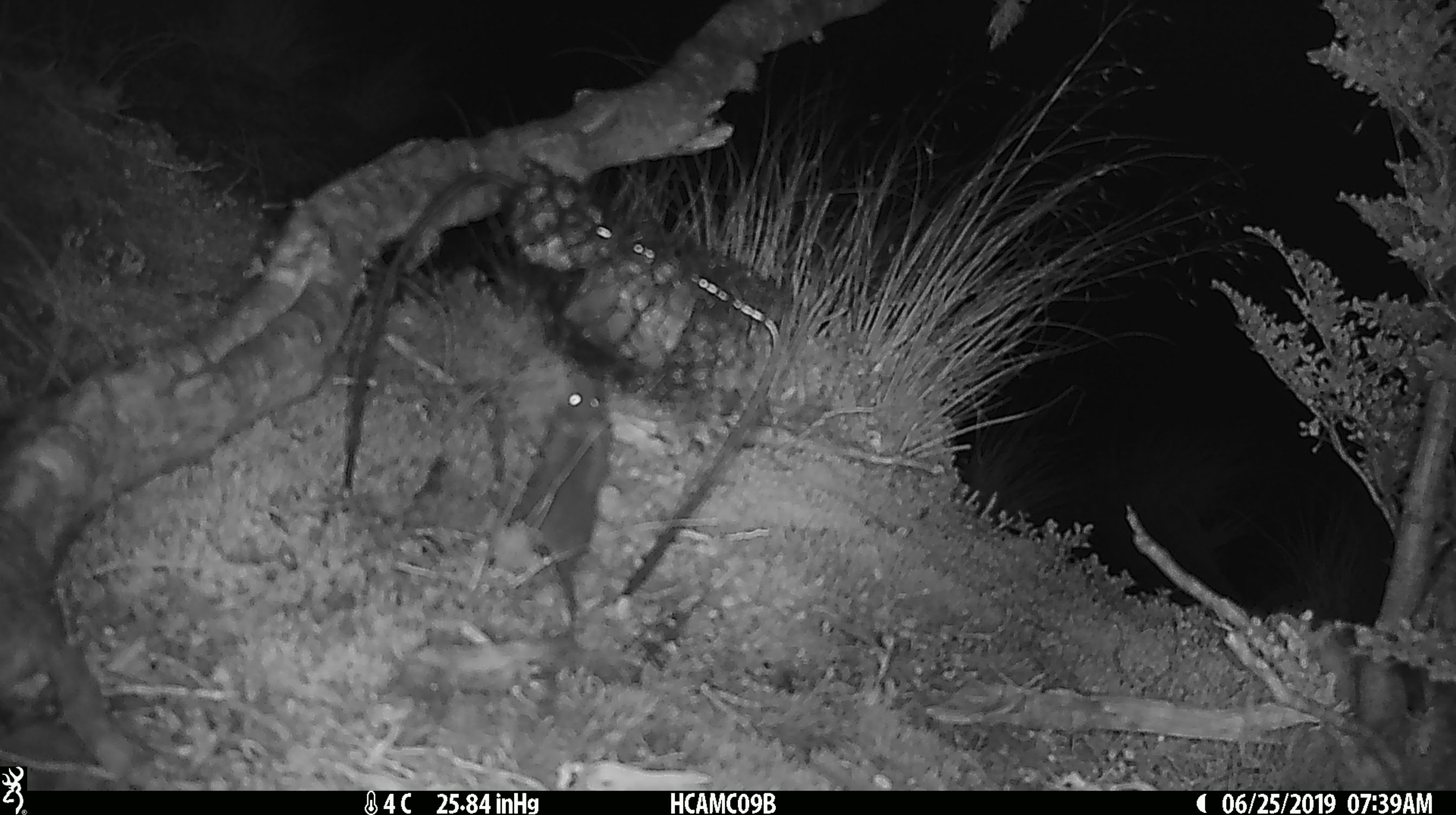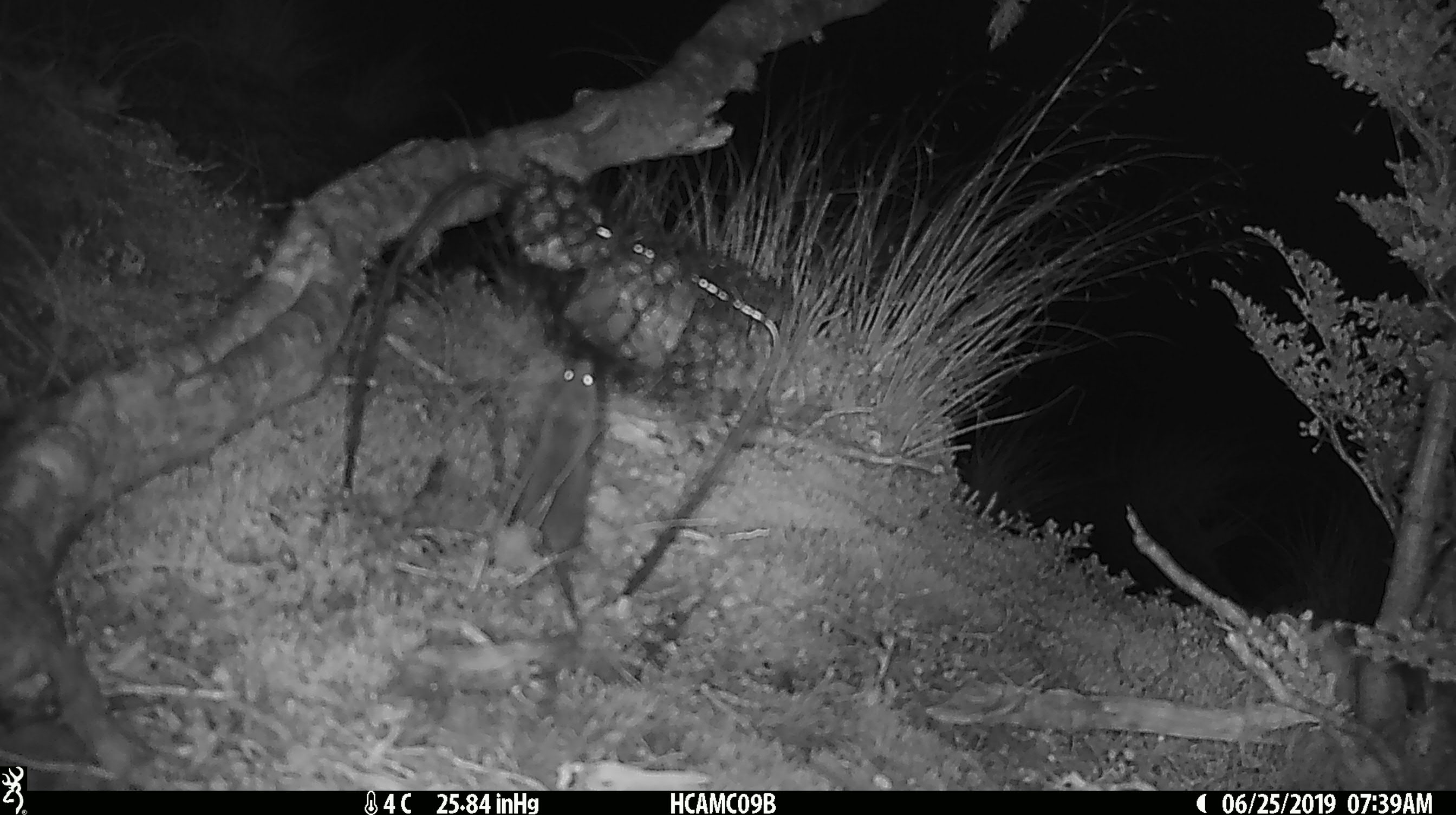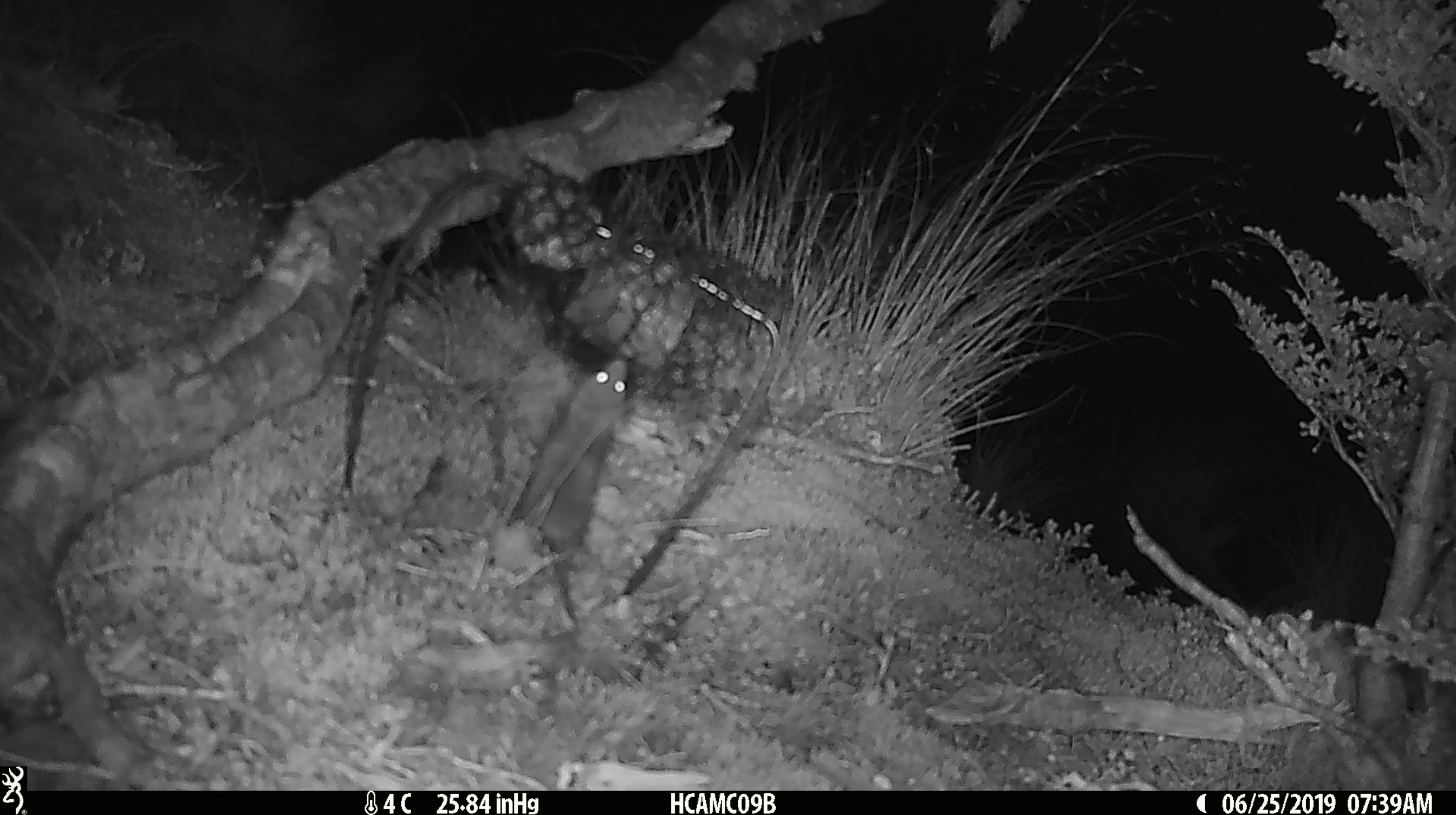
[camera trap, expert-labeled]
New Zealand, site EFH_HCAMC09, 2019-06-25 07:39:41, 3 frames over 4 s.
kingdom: Animalia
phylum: Chordata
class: Mammalia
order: Rodentia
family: Muridae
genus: Mus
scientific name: Mus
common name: mouse